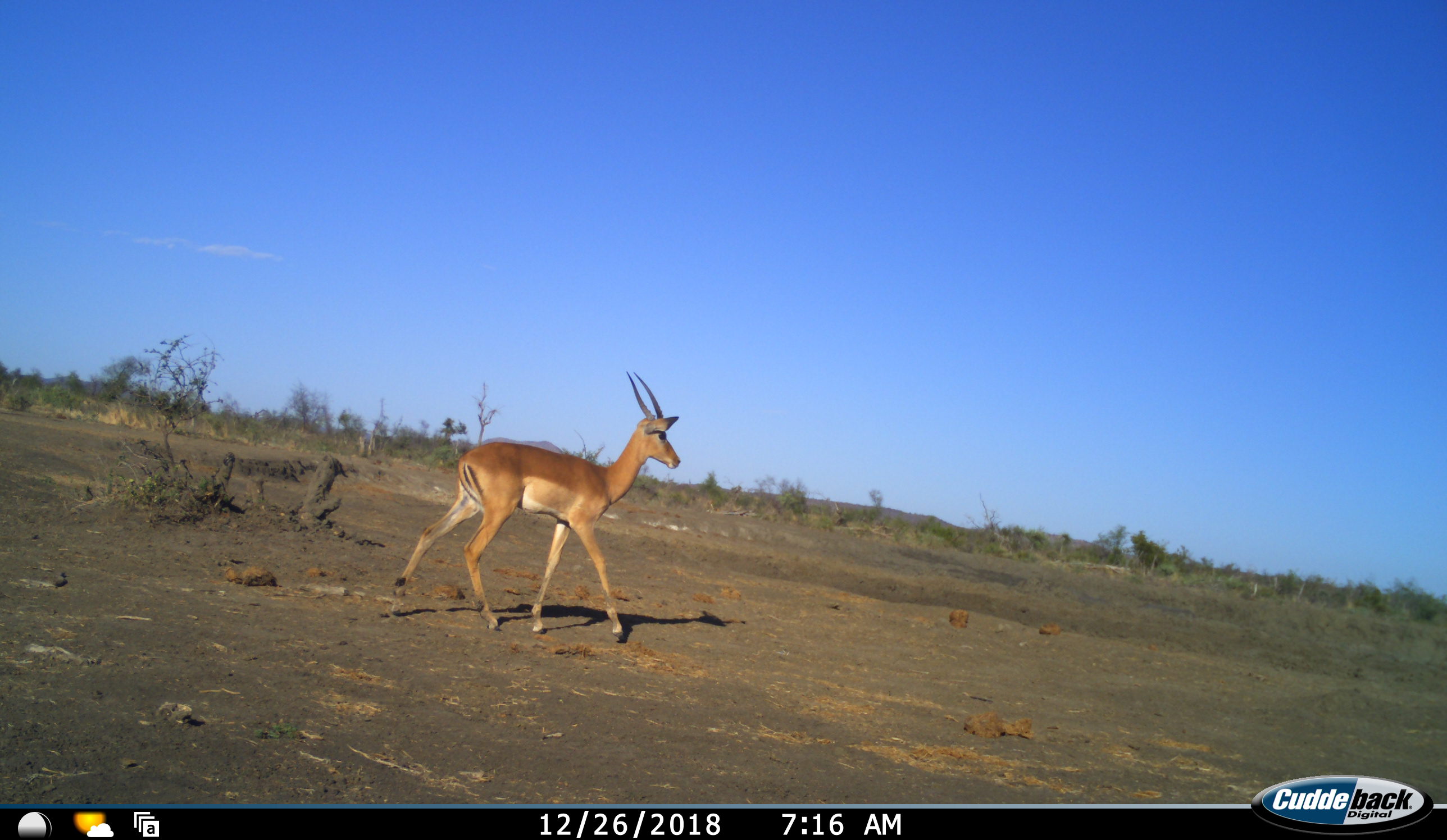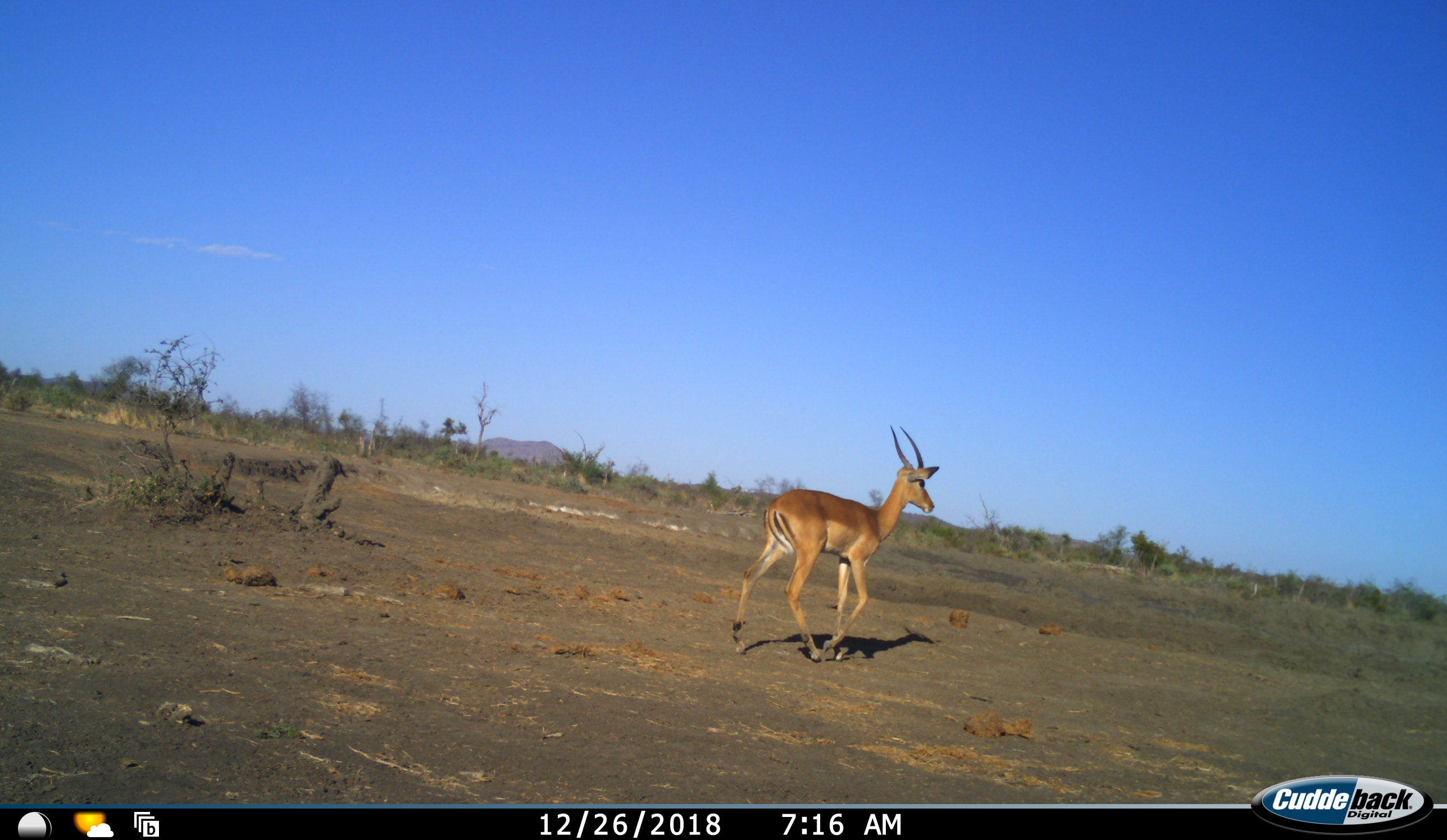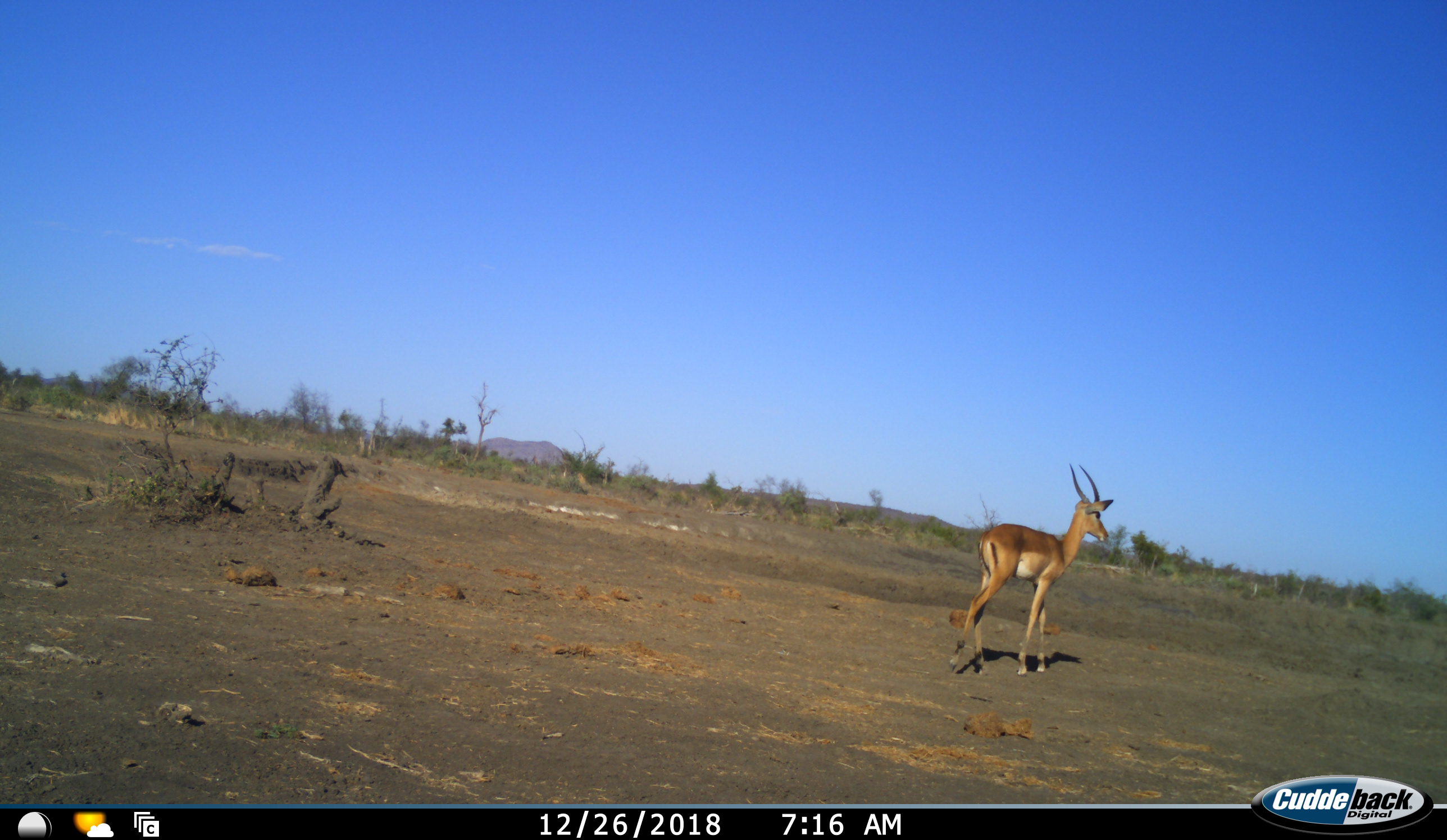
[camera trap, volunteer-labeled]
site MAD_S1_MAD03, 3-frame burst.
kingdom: Animalia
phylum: Chordata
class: Mammalia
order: Artiodactyla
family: Bovidae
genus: Aepyceros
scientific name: Aepyceros melampus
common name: impala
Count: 1.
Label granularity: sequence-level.